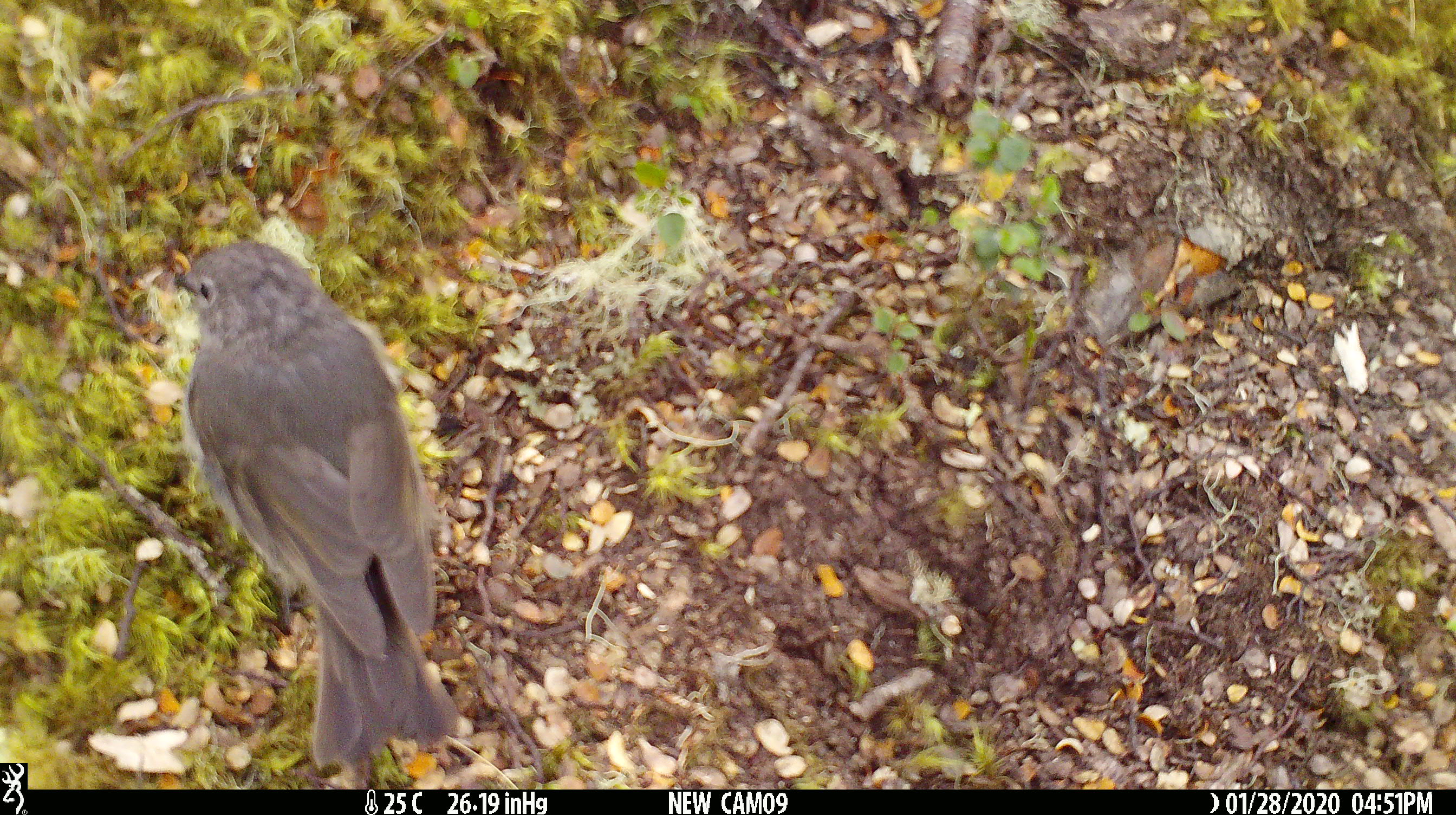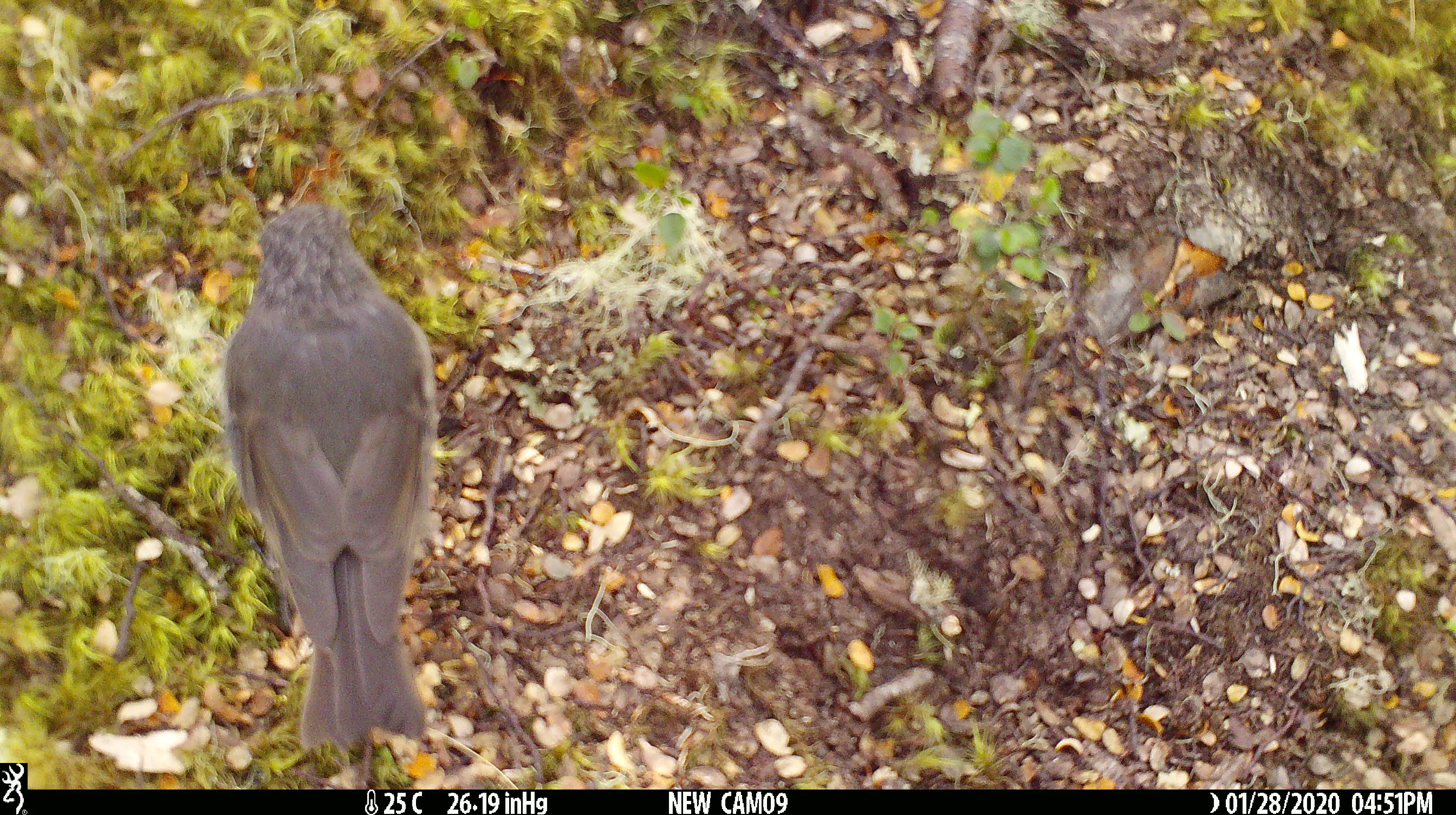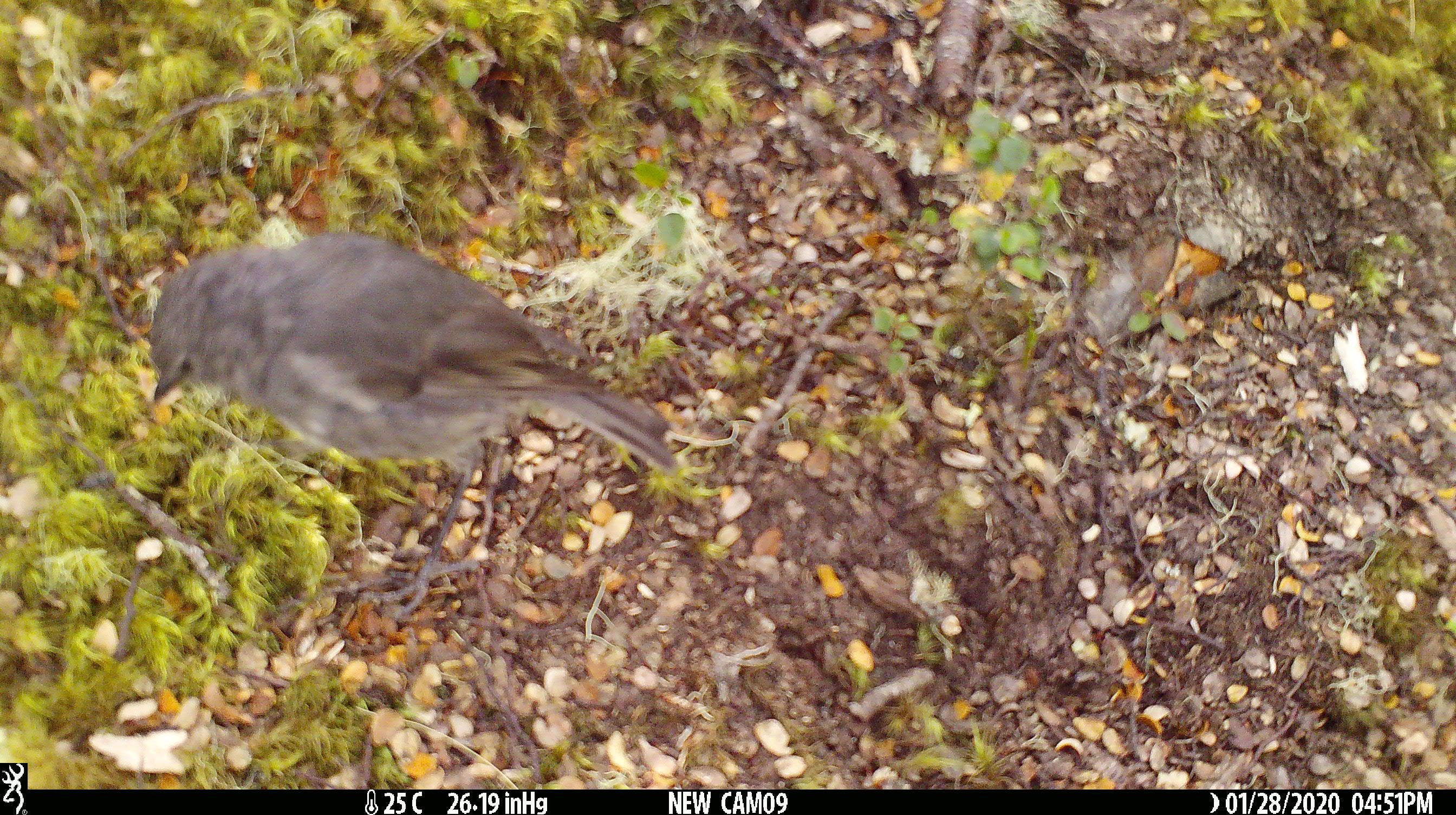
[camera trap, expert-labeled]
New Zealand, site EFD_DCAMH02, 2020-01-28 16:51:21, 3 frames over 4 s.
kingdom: Animalia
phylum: Chordata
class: Aves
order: Passeriformes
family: Petroicidae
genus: Petroica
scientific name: Petroica australis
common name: new zealand robin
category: robin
Robin (new zealand robin) (Petroica australis).